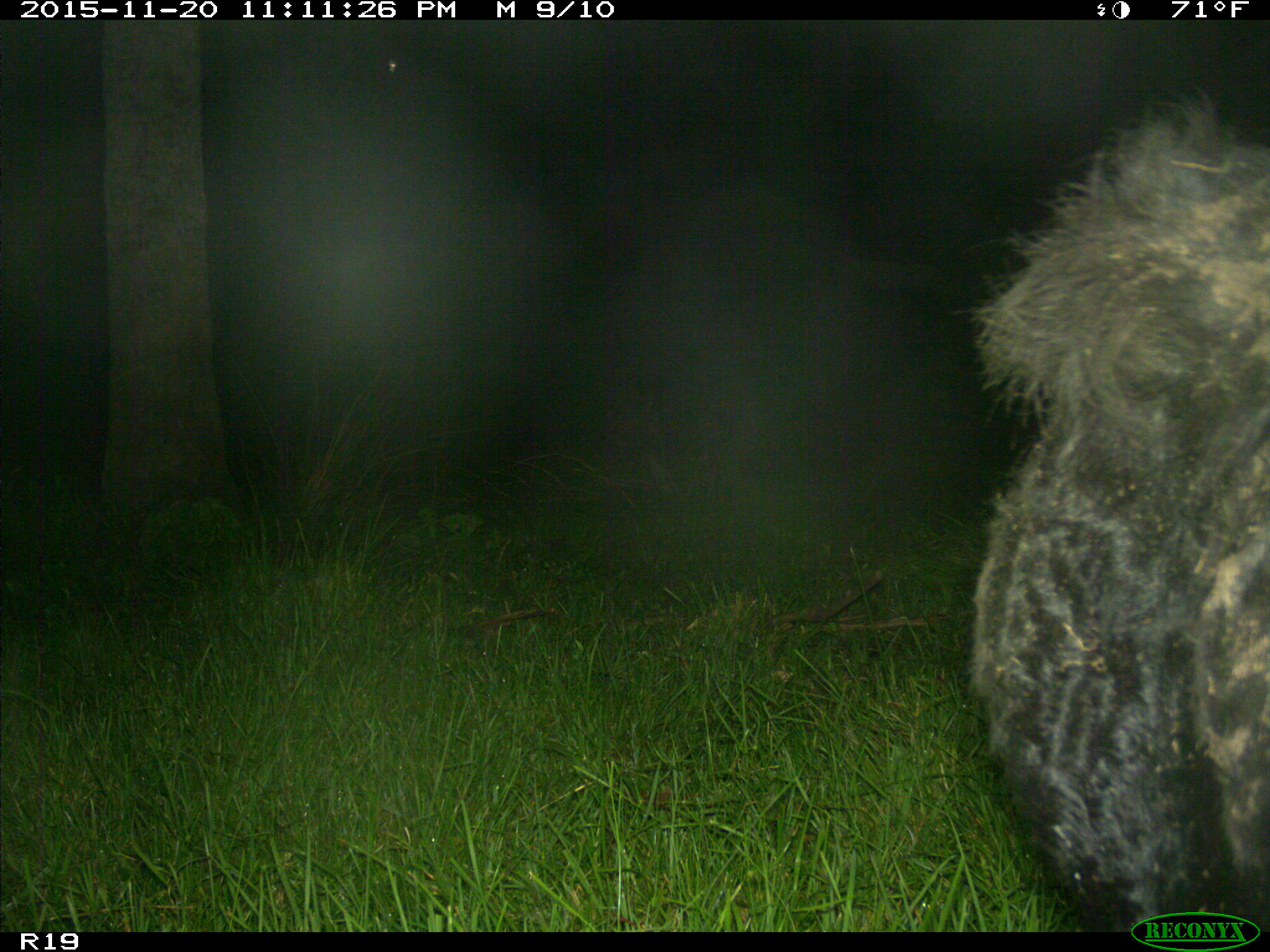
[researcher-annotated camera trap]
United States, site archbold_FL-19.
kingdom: Animalia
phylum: Chordata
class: Mammalia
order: Artiodactyla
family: Bovidae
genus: Bos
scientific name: Bos taurus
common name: domestic cow